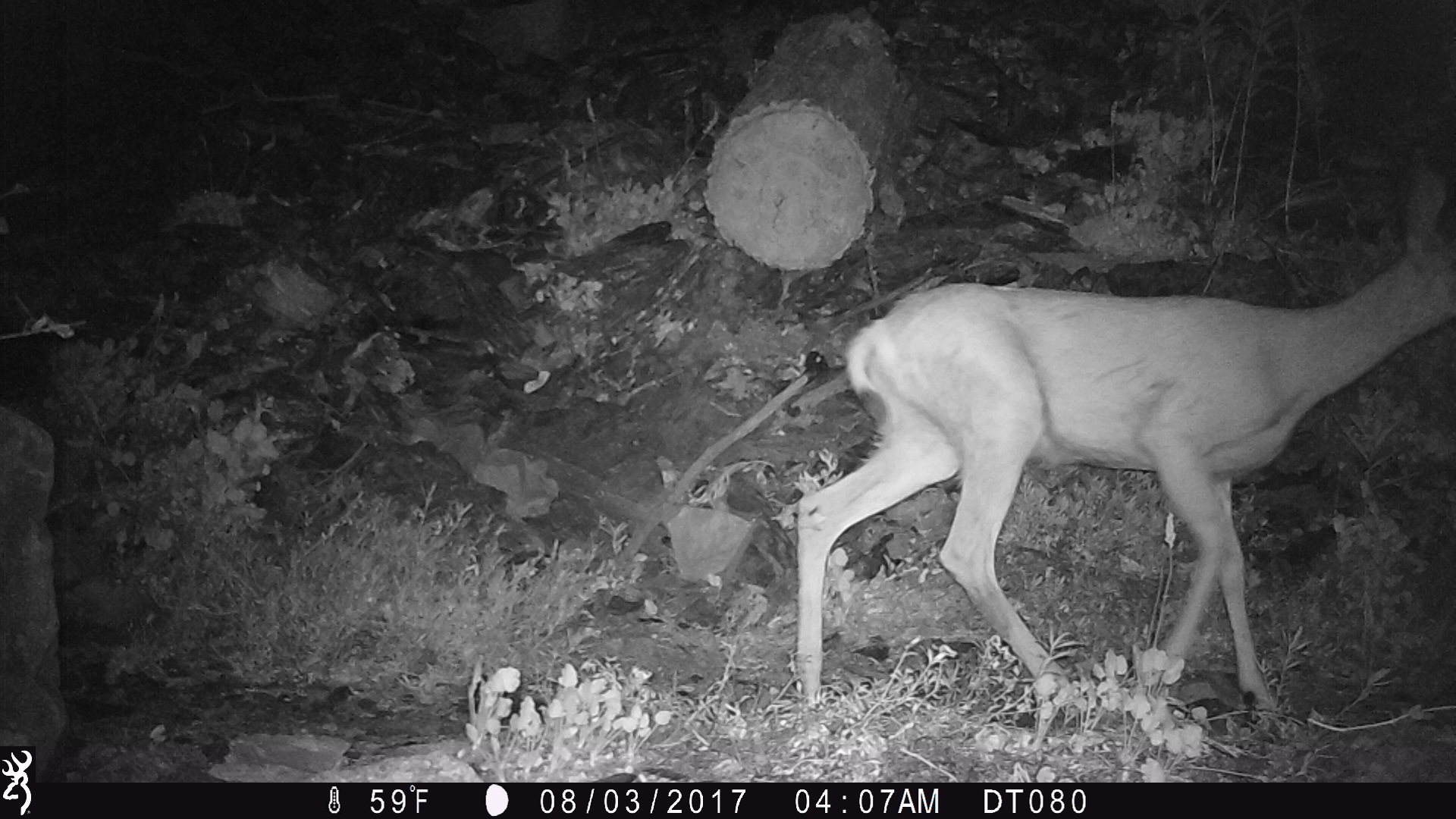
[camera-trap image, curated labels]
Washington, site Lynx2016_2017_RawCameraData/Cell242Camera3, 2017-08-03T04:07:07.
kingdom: Animalia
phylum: Chordata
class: Mammalia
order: Artiodactyla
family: Cervidae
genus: Odocoileus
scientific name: Odocoileus hemionus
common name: mule deer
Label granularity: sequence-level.